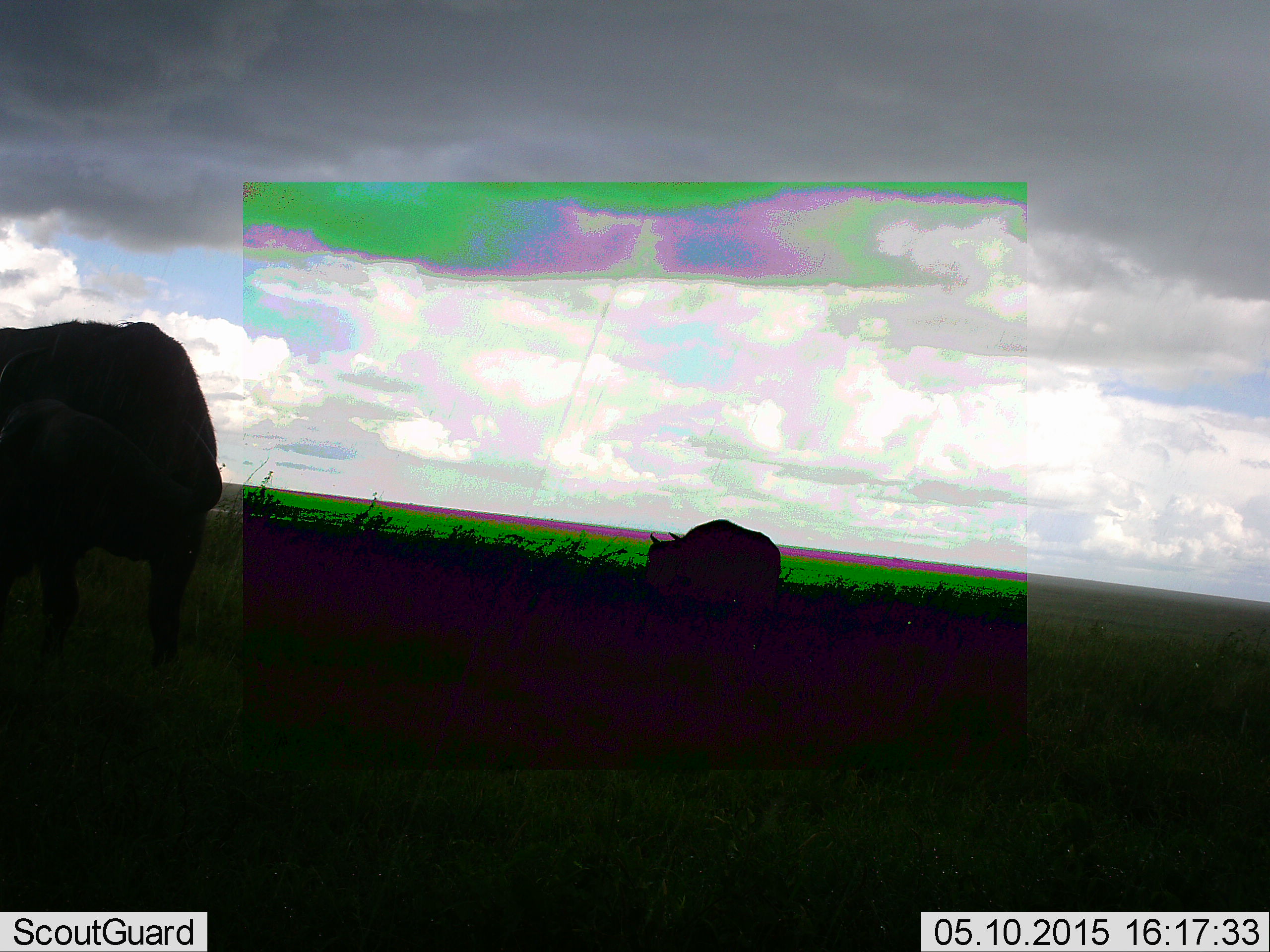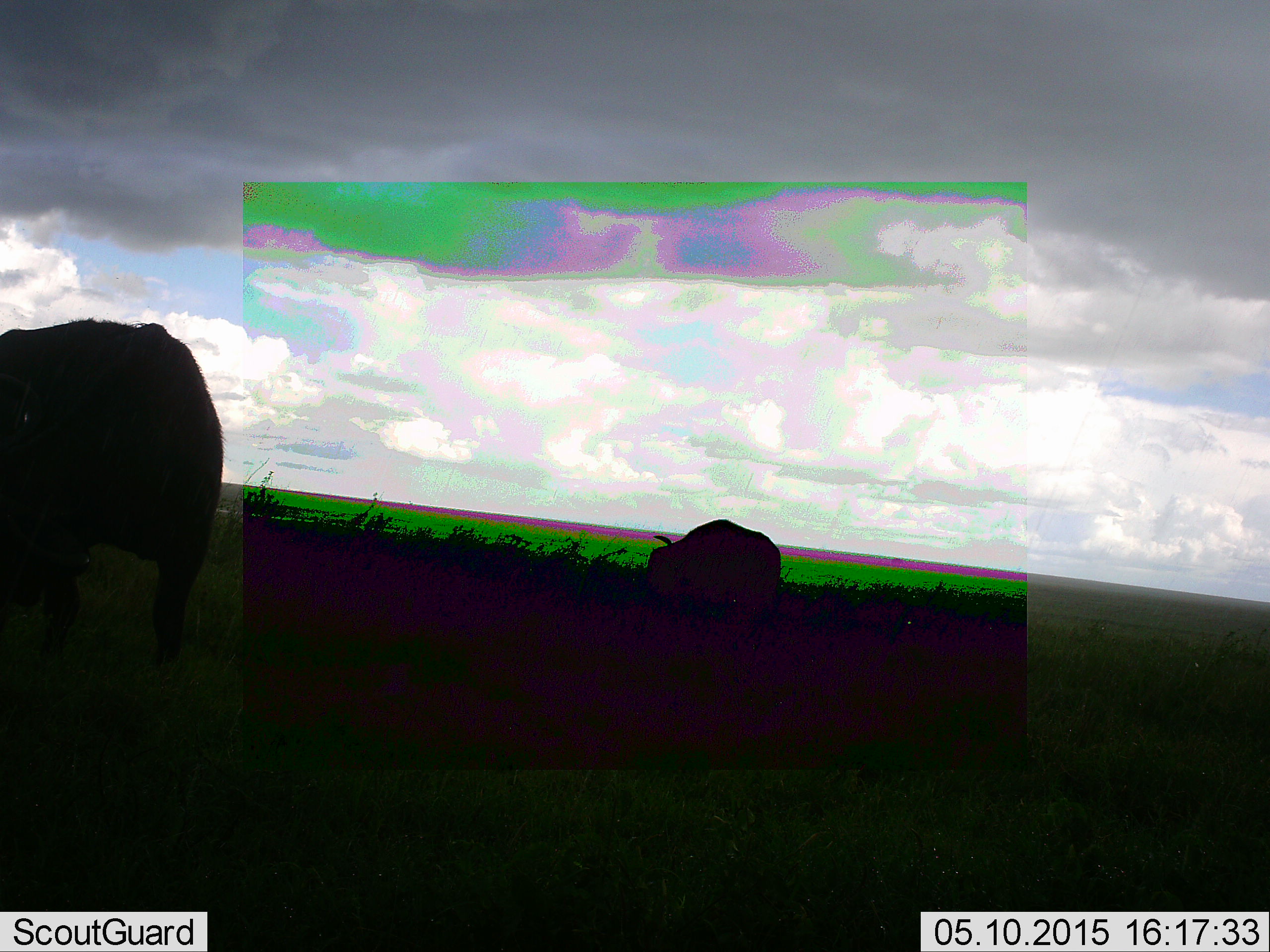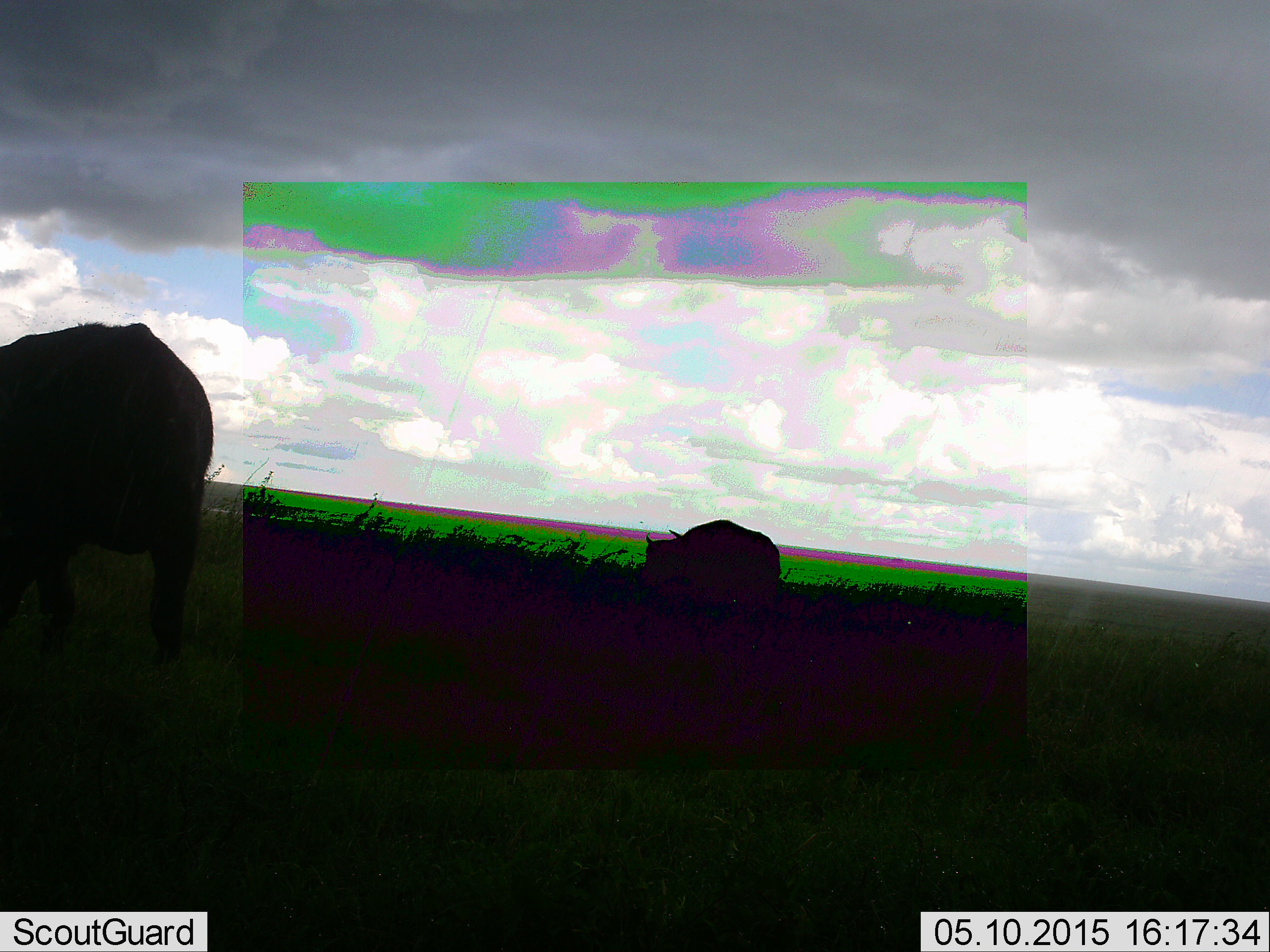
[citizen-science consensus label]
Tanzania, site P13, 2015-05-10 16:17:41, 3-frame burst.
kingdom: Animalia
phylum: Chordata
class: Mammalia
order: Artiodactyla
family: Bovidae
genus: Syncerus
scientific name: Syncerus caffer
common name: cape buffalo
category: buffalo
Buffalo (cape buffalo) (Syncerus caffer), count 2. Behavior (volunteer vote fractions): standing 50%, resting 0%, moving 0%, interacting 0%. Young present (vote fraction): 0%. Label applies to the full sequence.